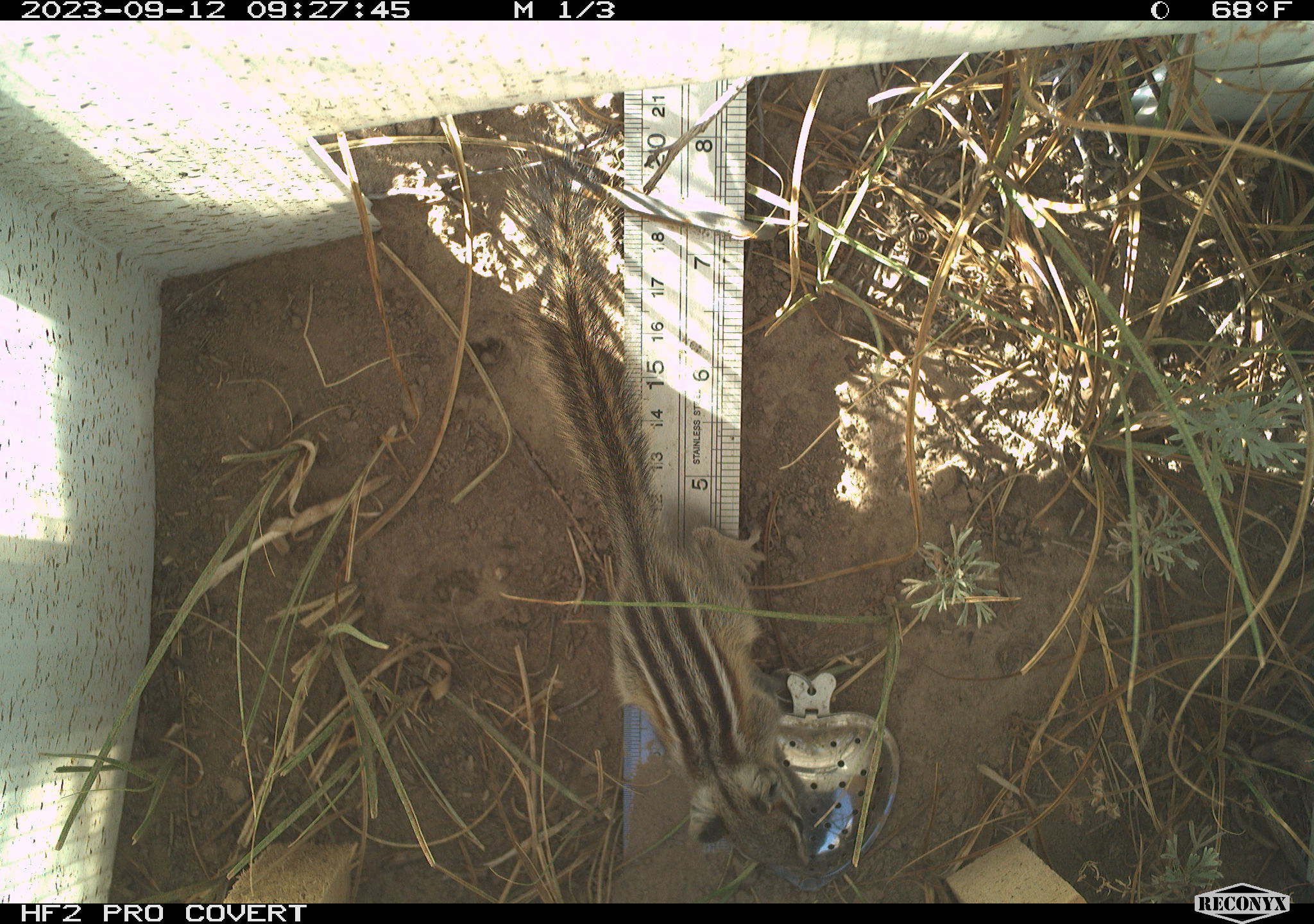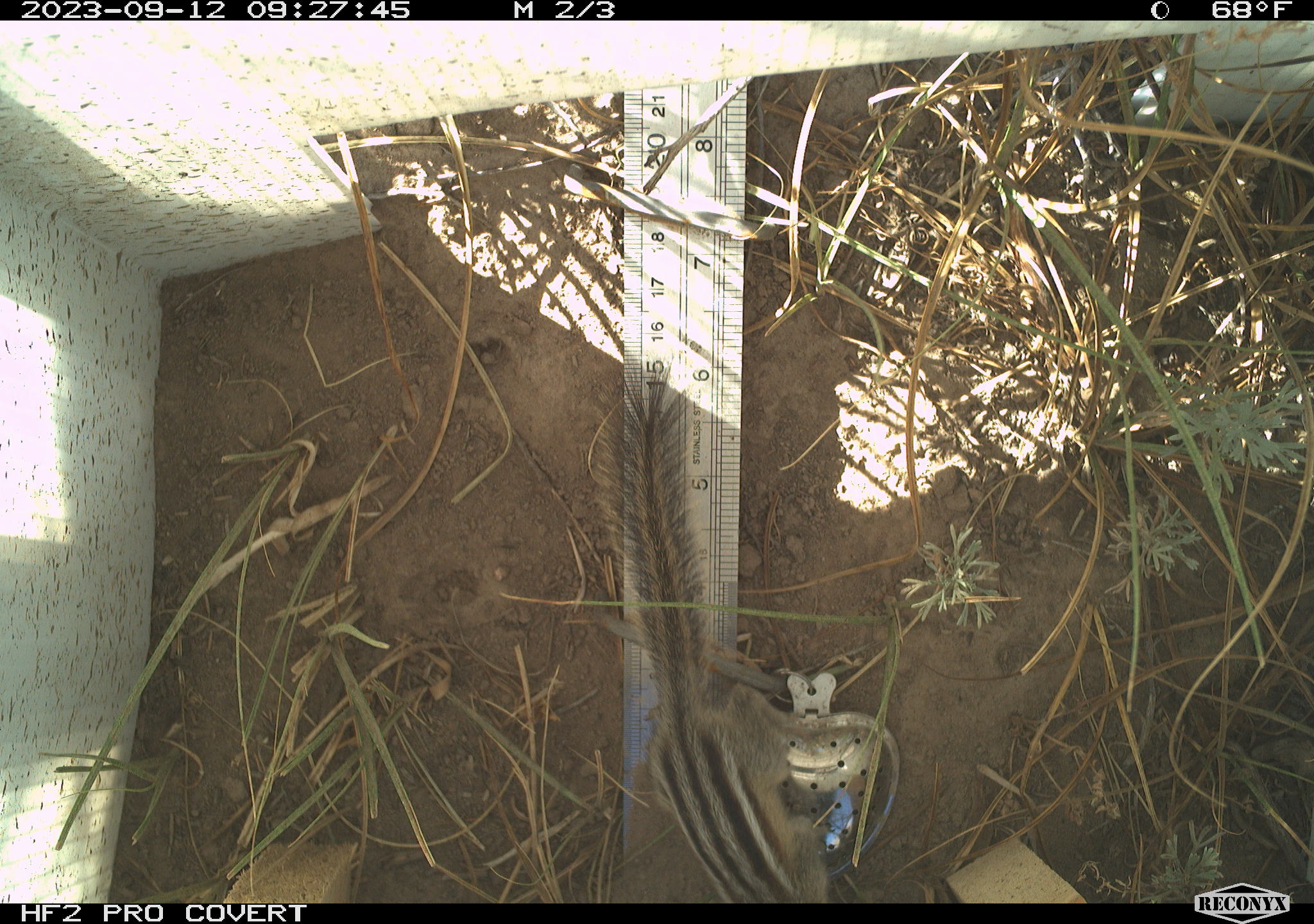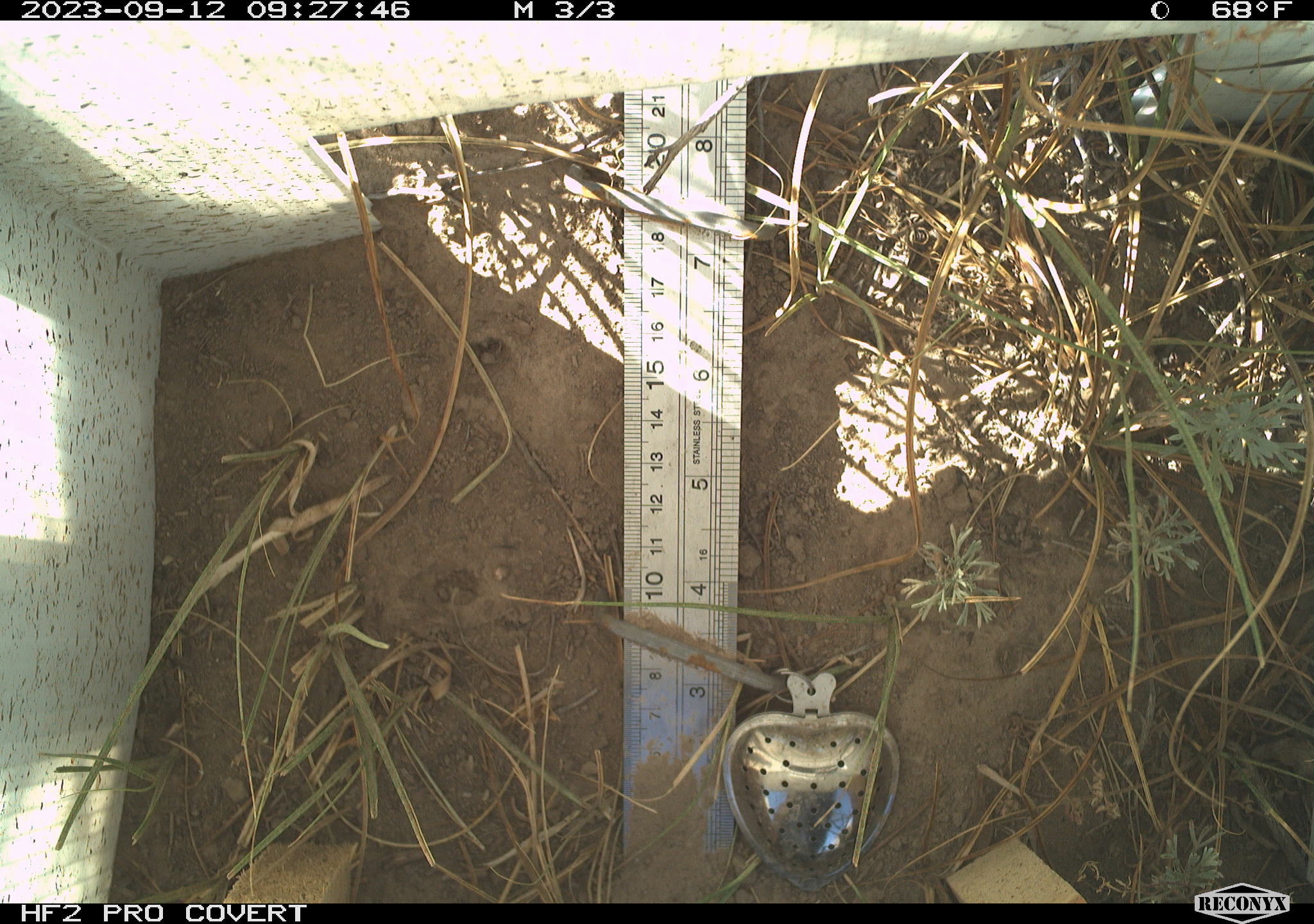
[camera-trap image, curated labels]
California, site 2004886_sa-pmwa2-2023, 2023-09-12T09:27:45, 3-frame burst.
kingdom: Animalia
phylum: Chordata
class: Mammalia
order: Rodentia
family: Sciuridae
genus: Neotamias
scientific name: Neotamias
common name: western chipmunks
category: neotamias species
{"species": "neotamias species (western chipmunks) (Neotamias)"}